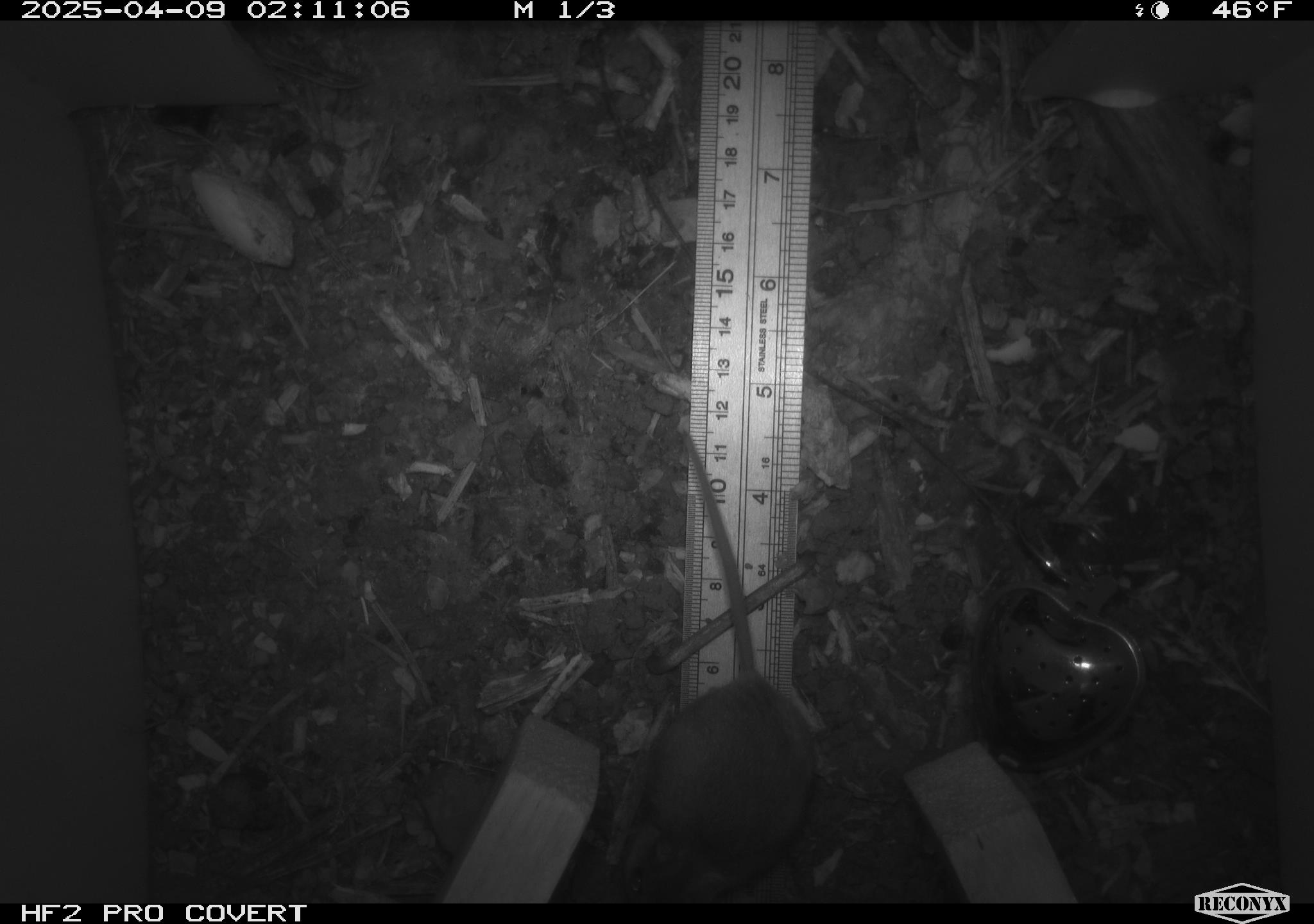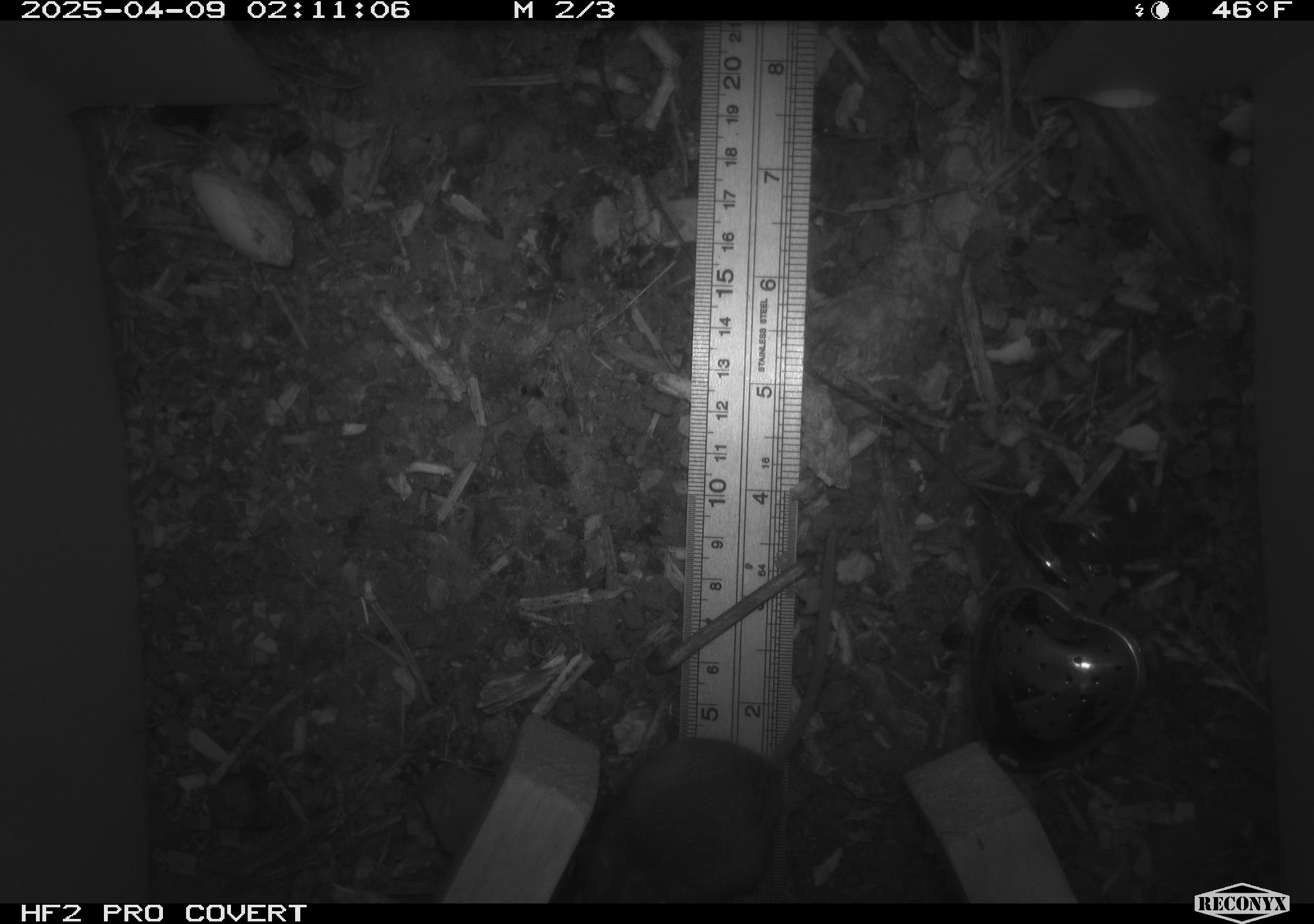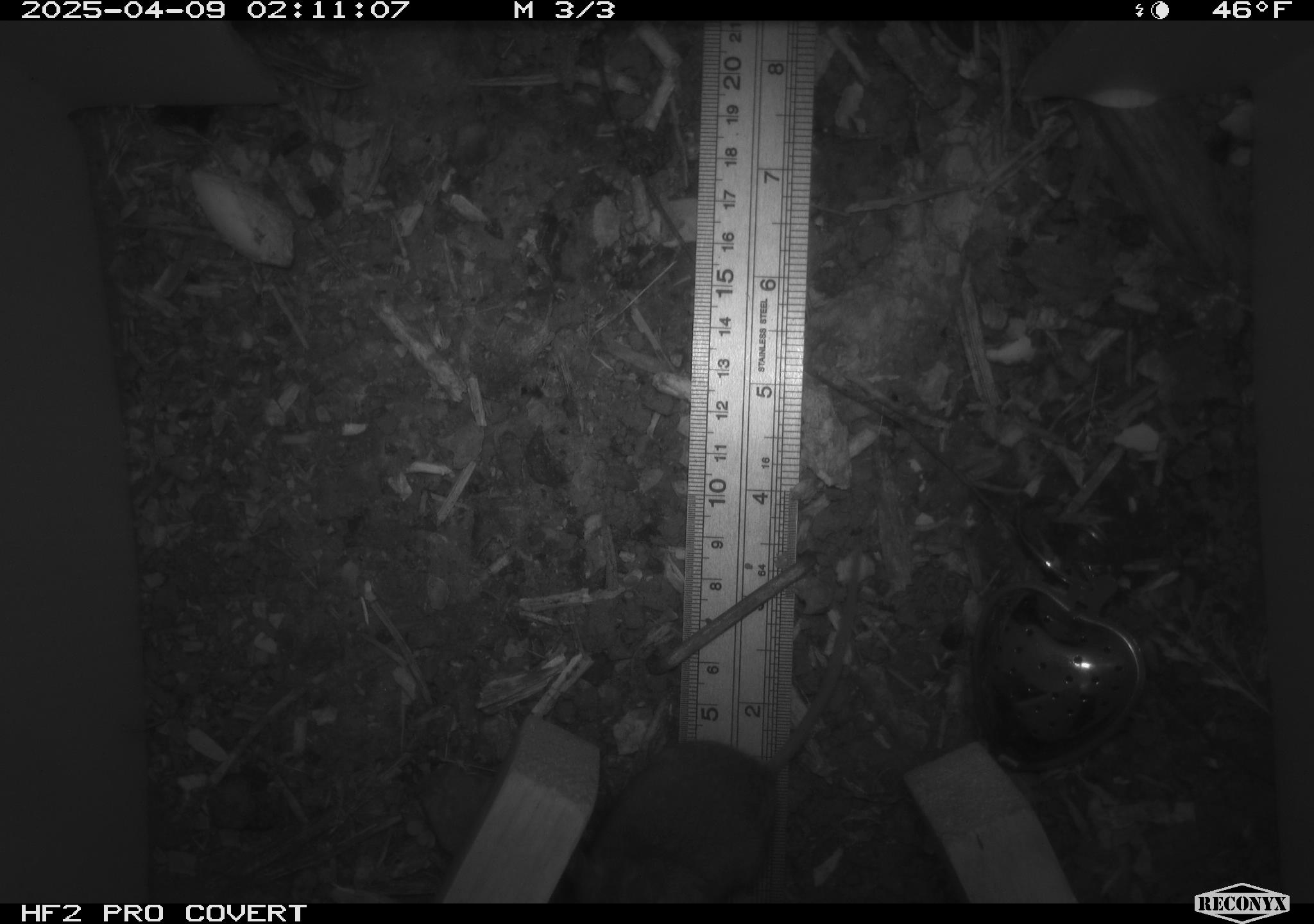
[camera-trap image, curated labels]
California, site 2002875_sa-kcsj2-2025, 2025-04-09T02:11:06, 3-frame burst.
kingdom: Animalia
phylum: Chordata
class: Mammalia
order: Rodentia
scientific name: Rodentia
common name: rodent